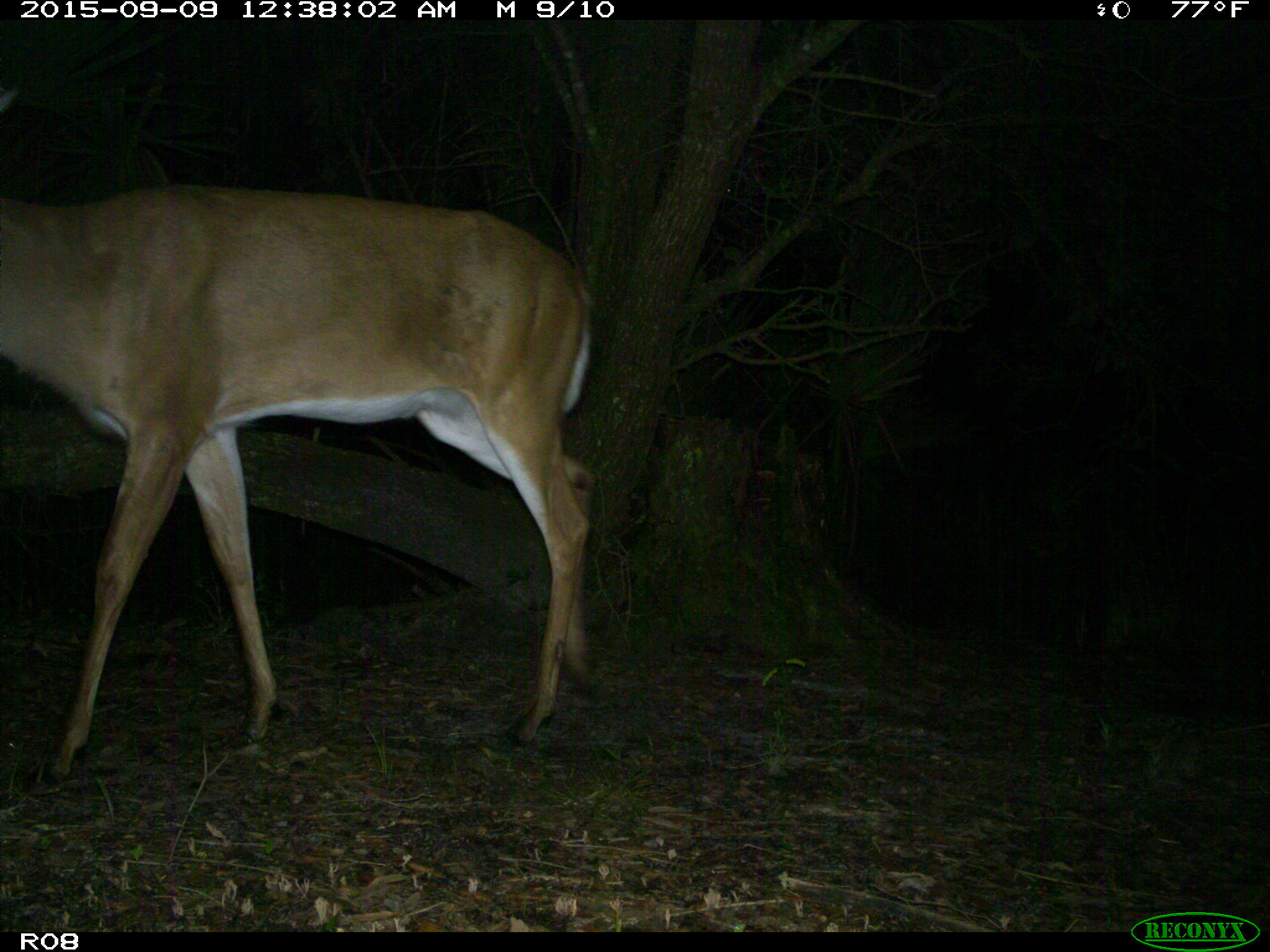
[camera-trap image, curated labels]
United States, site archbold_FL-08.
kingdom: Animalia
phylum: Chordata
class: Mammalia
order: Artiodactyla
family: Cervidae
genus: Odocoileus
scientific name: Odocoileus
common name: deer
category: unidentified deer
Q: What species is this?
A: Unidentified deer (deer) (Odocoileus).